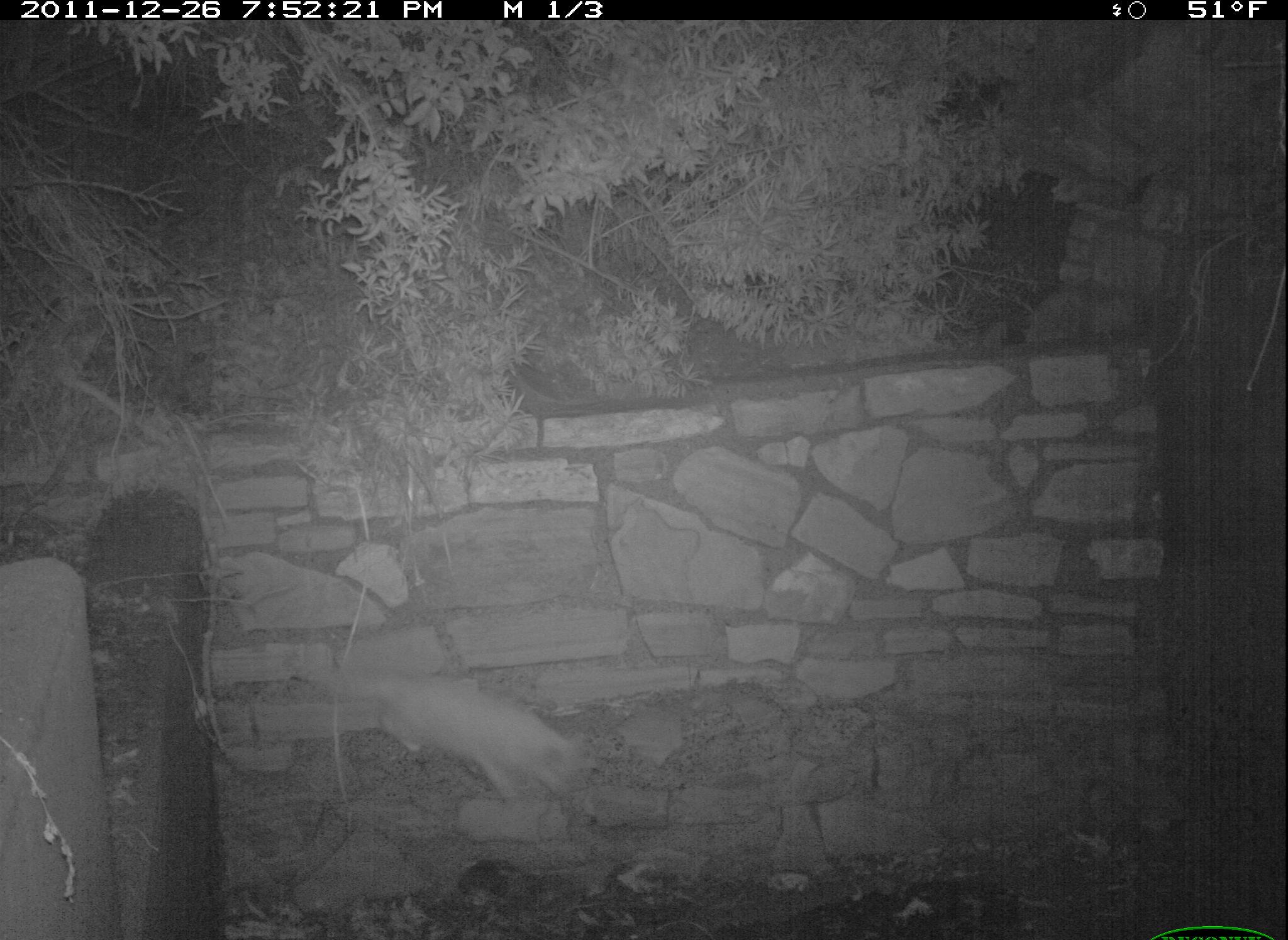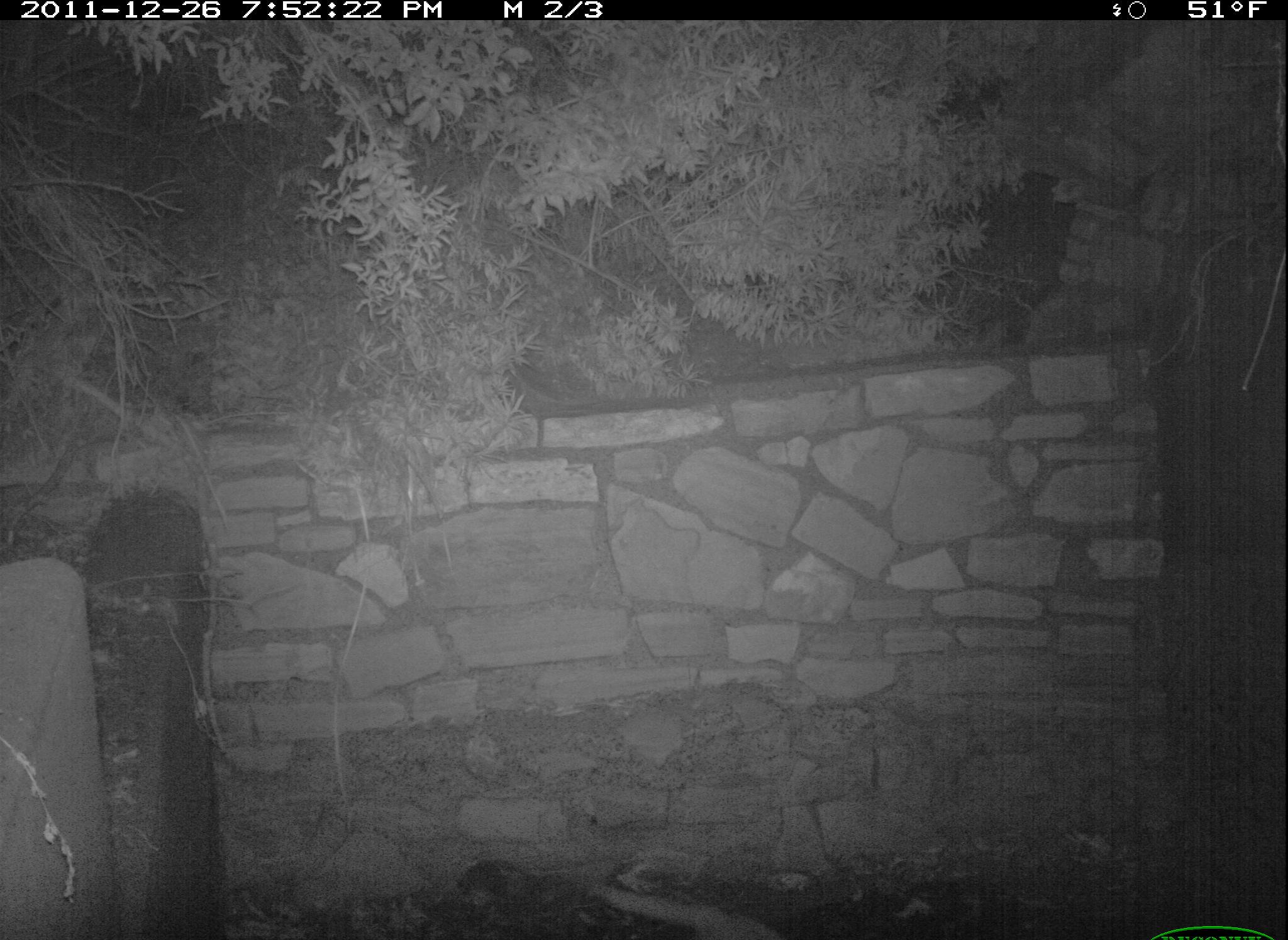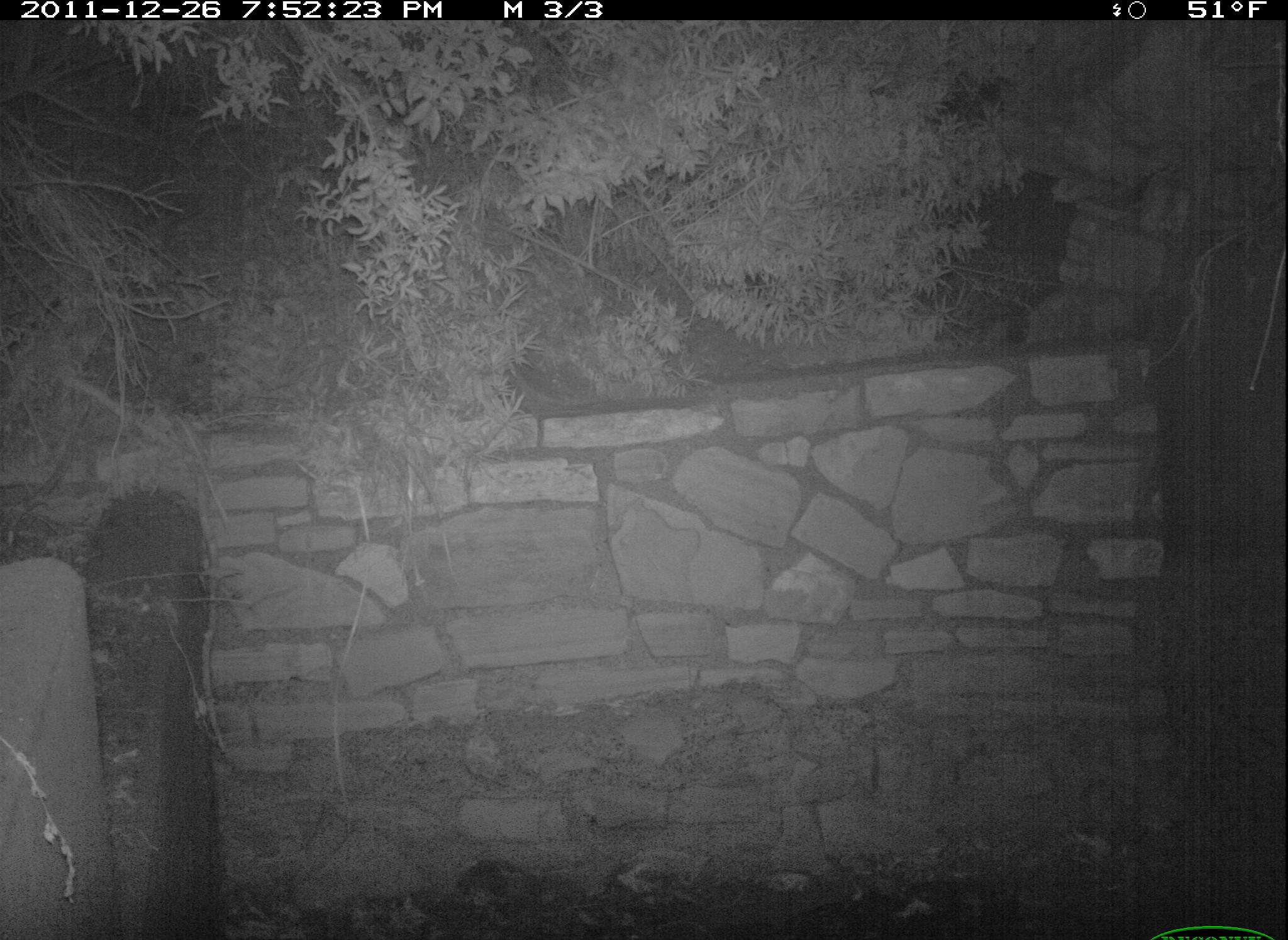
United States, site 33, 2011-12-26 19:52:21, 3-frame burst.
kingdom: Animalia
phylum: Chordata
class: Mammalia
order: Carnivora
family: Felidae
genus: Felis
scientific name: Felis catus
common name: cat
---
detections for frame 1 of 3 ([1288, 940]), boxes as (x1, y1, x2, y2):
cat: (300, 640, 614, 830)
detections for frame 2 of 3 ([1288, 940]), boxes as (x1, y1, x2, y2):
cat: (573, 869, 802, 940)